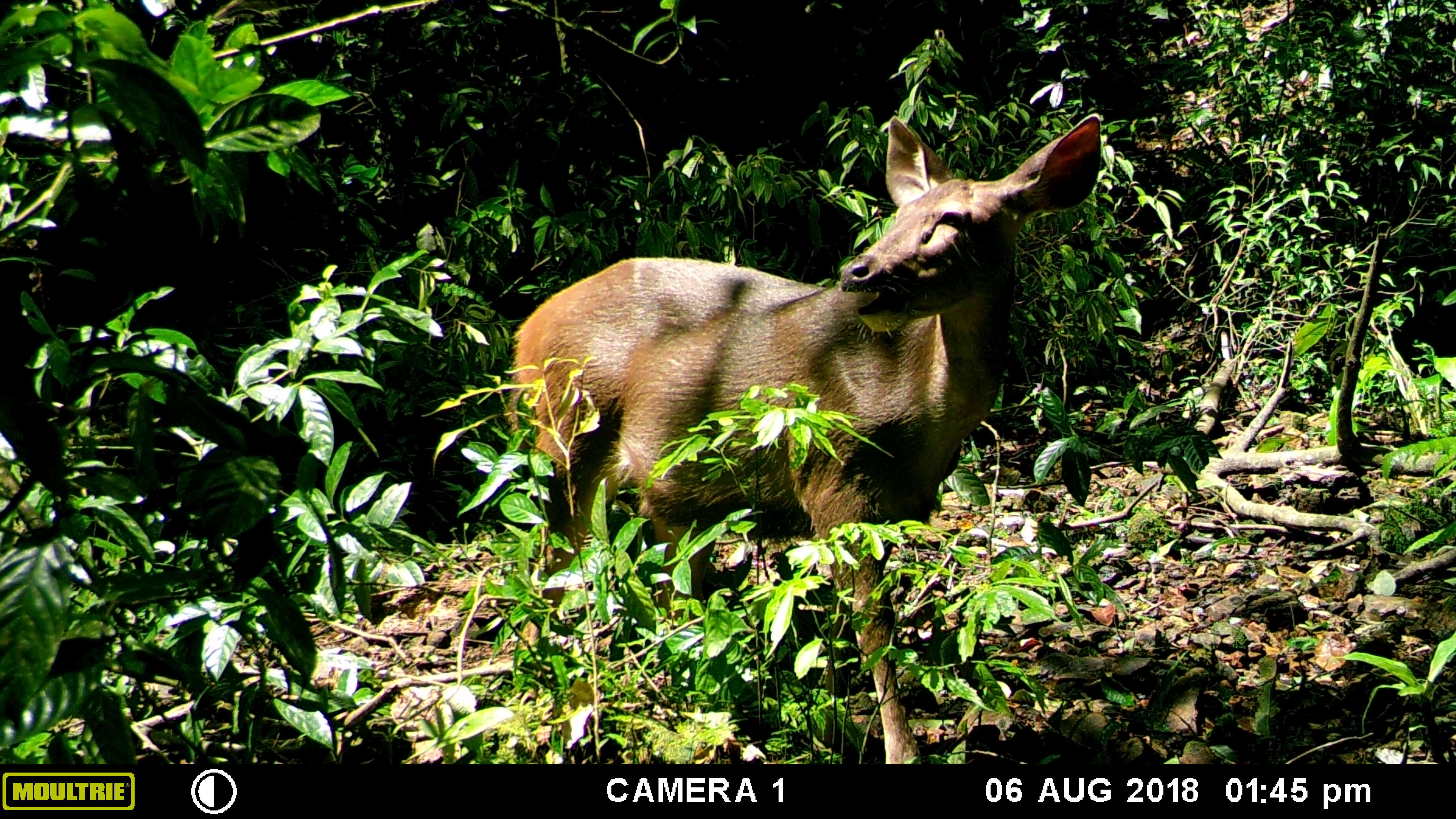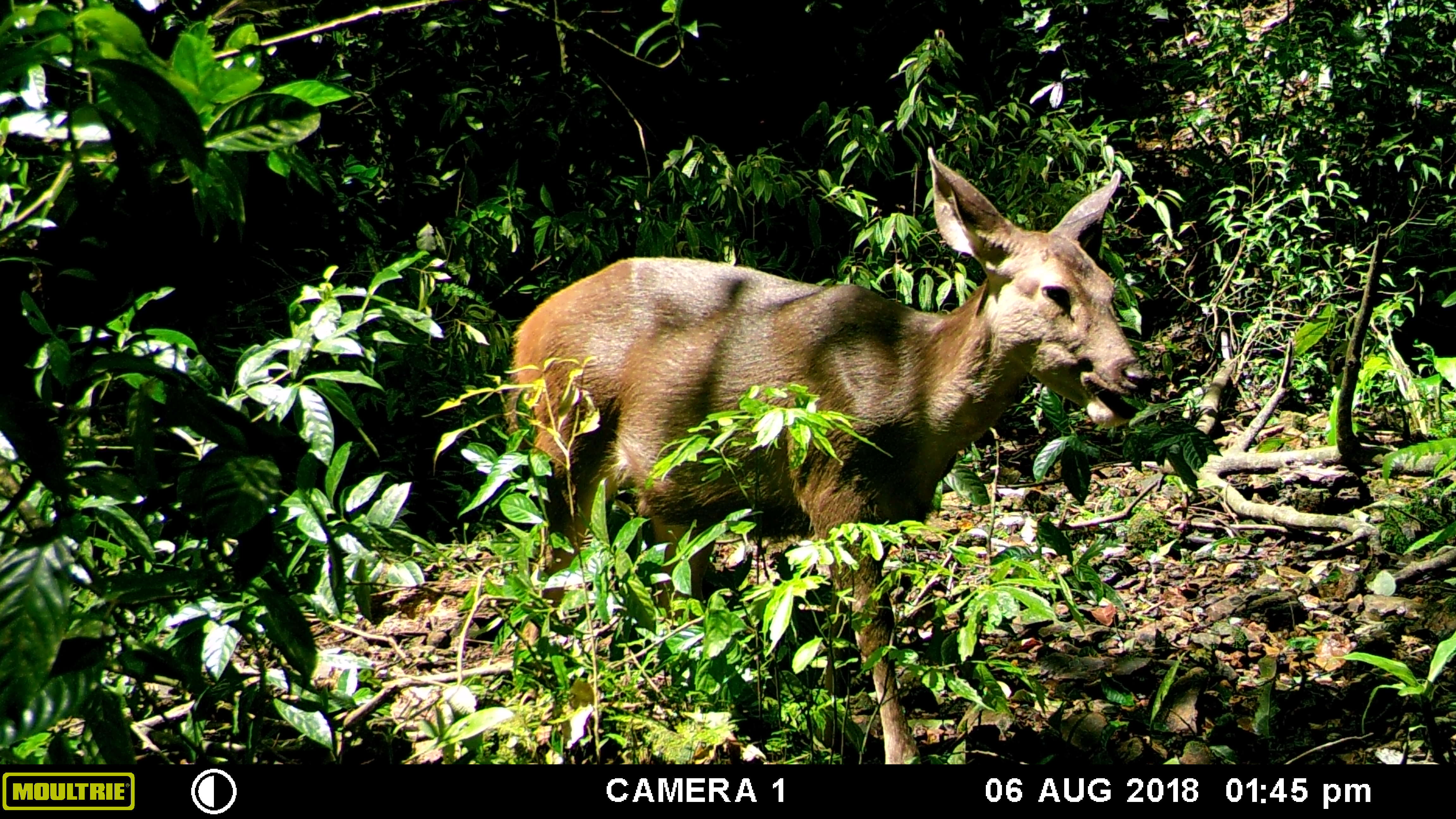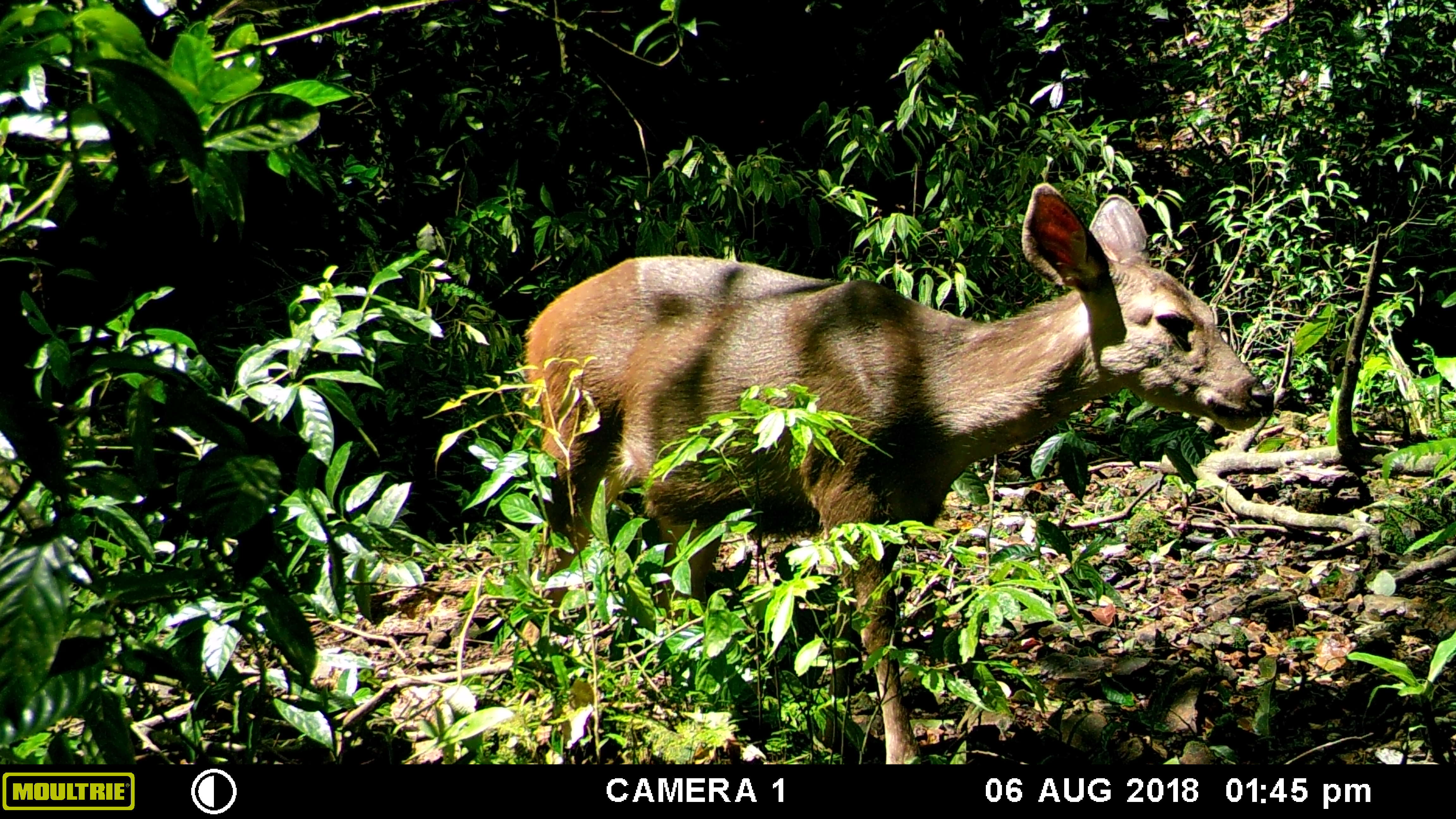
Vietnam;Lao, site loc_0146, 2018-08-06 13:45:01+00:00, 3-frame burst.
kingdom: Animalia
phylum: Chordata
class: Mammalia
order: Artiodactyla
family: Cervidae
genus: Rusa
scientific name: Rusa unicolor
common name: sambar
Sambar (Rusa unicolor). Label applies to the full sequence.